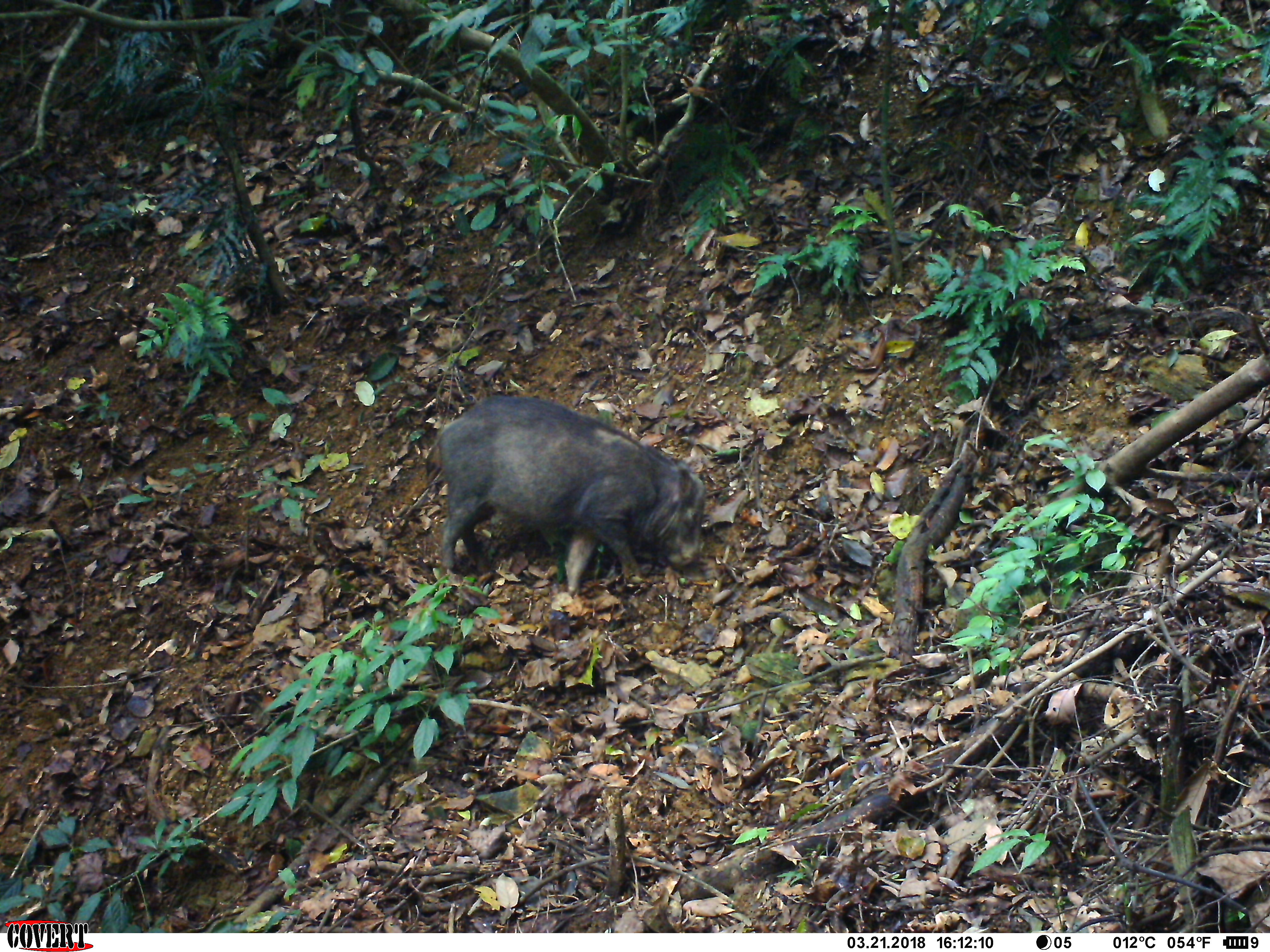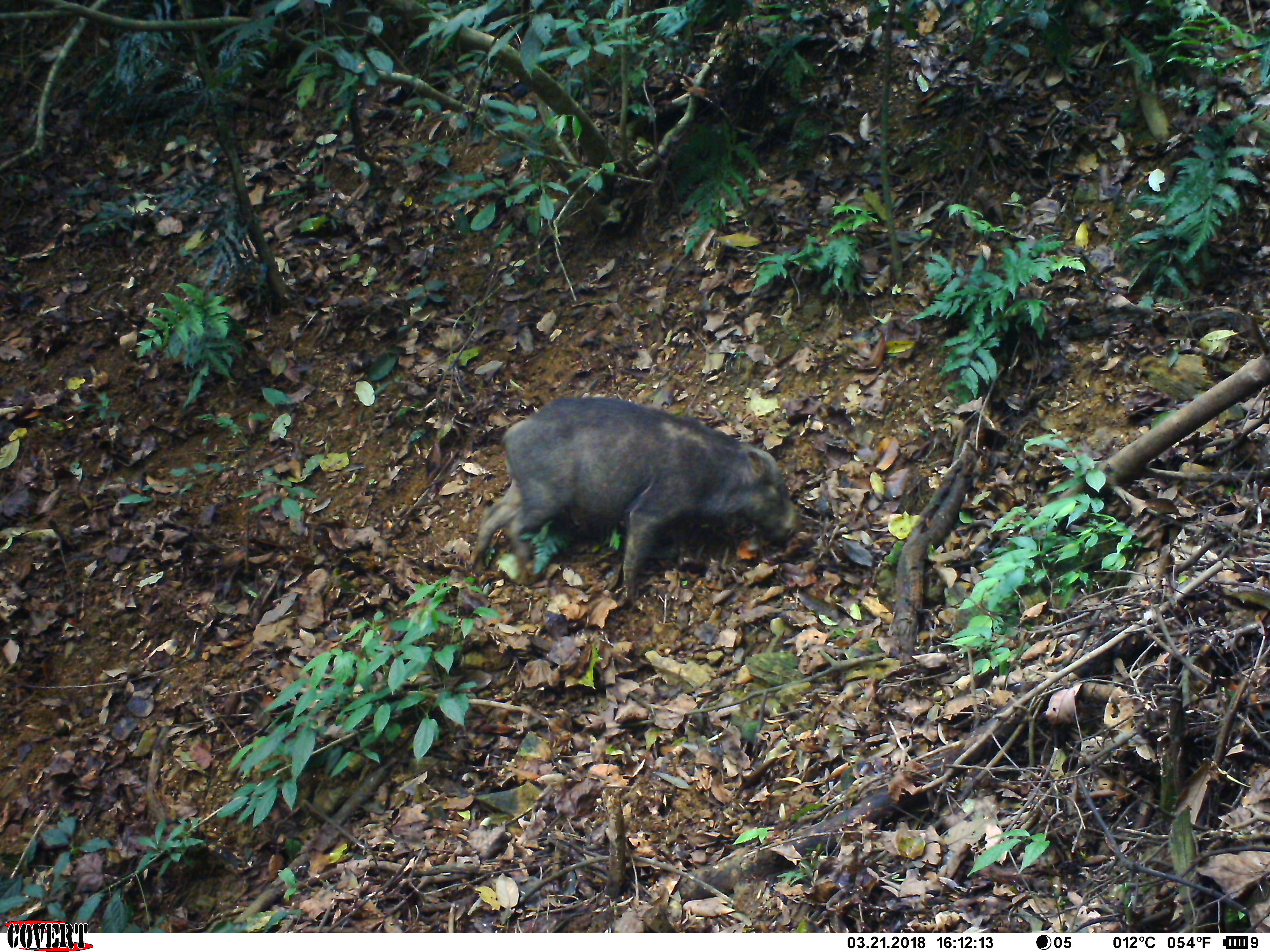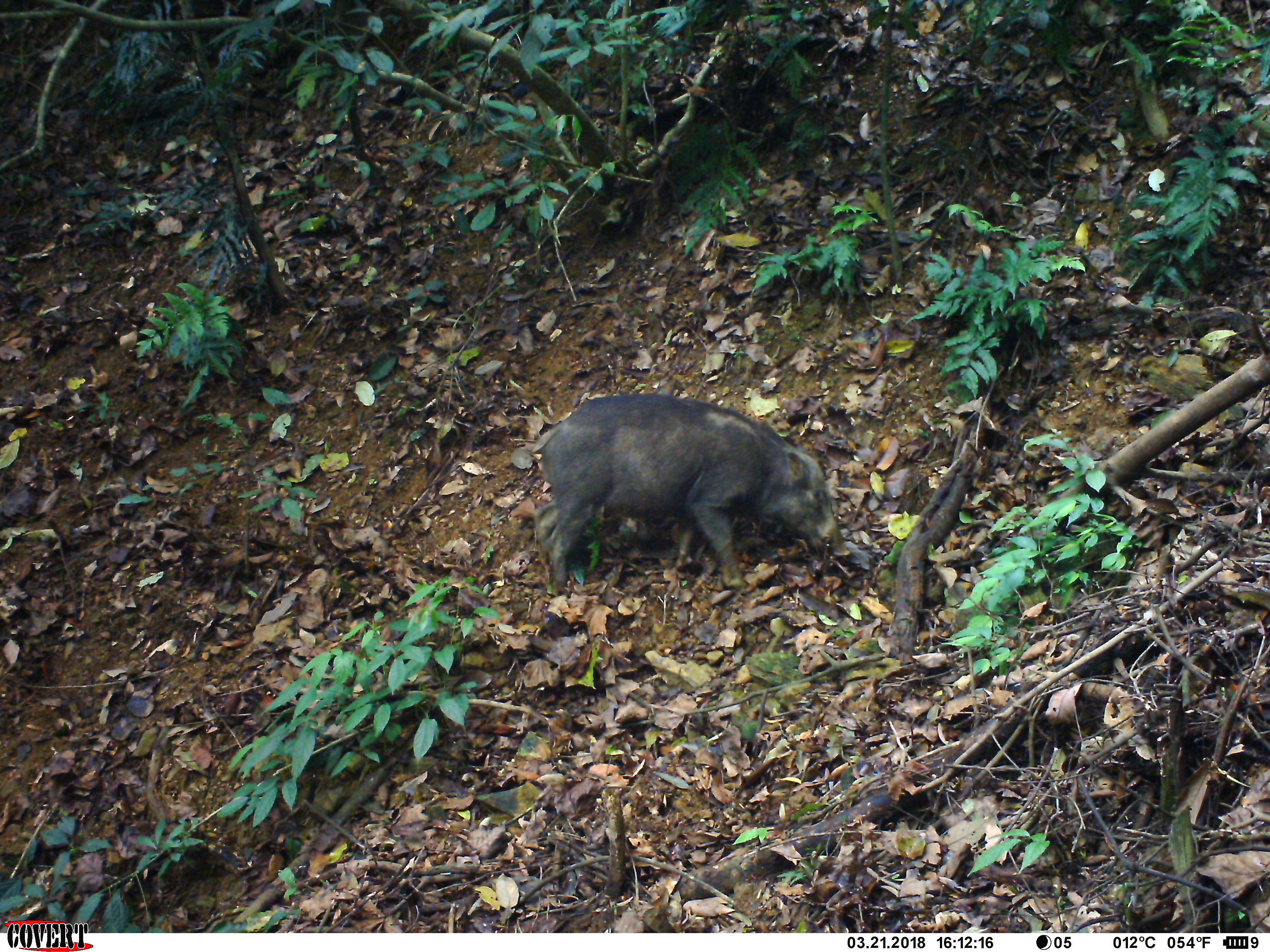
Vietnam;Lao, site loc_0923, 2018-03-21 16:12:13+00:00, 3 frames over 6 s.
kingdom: Animalia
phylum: Chordata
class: Mammalia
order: Artiodactyla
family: Suidae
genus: Sus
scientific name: Sus scrofa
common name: eurasian wild pig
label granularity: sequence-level